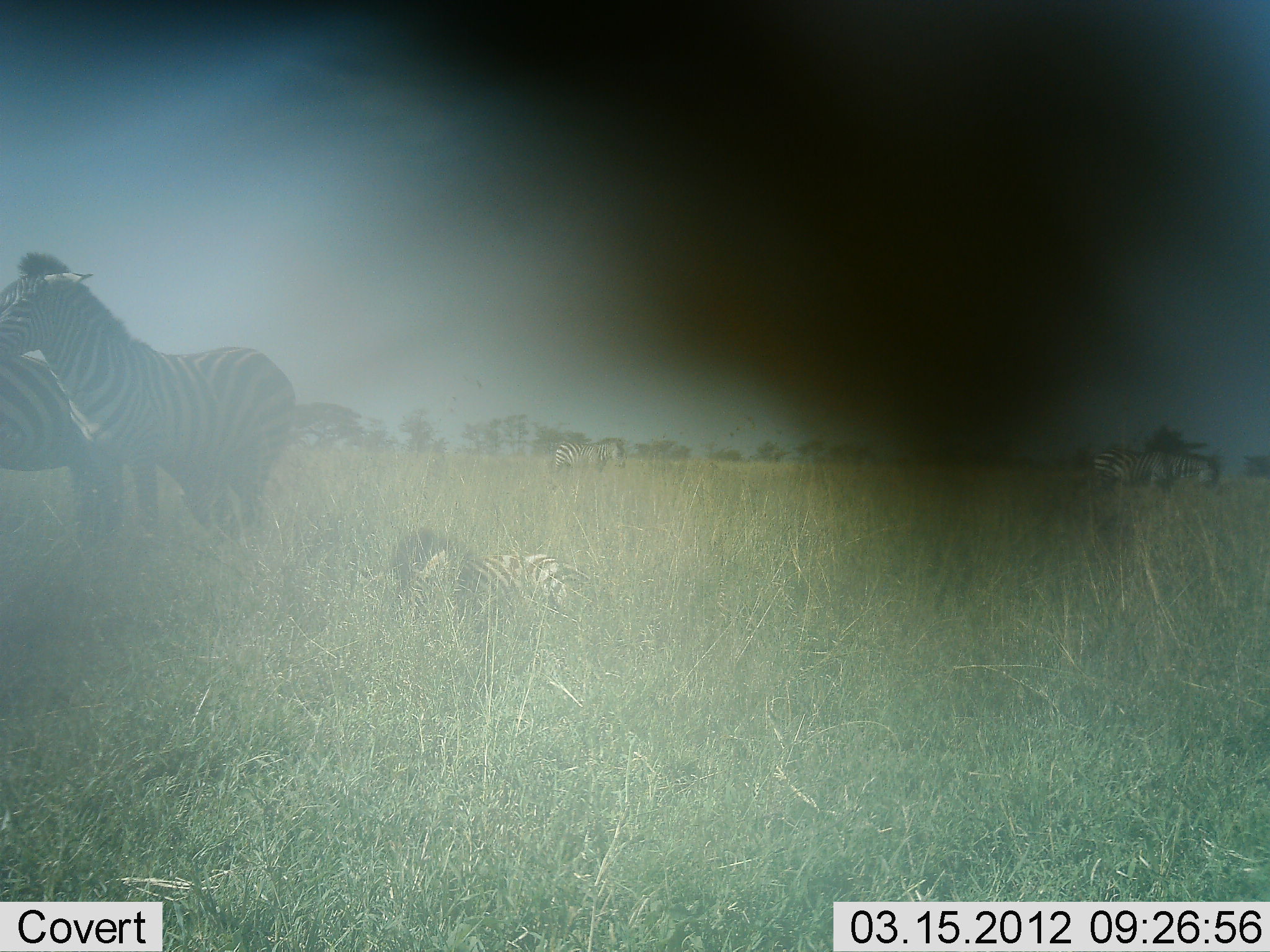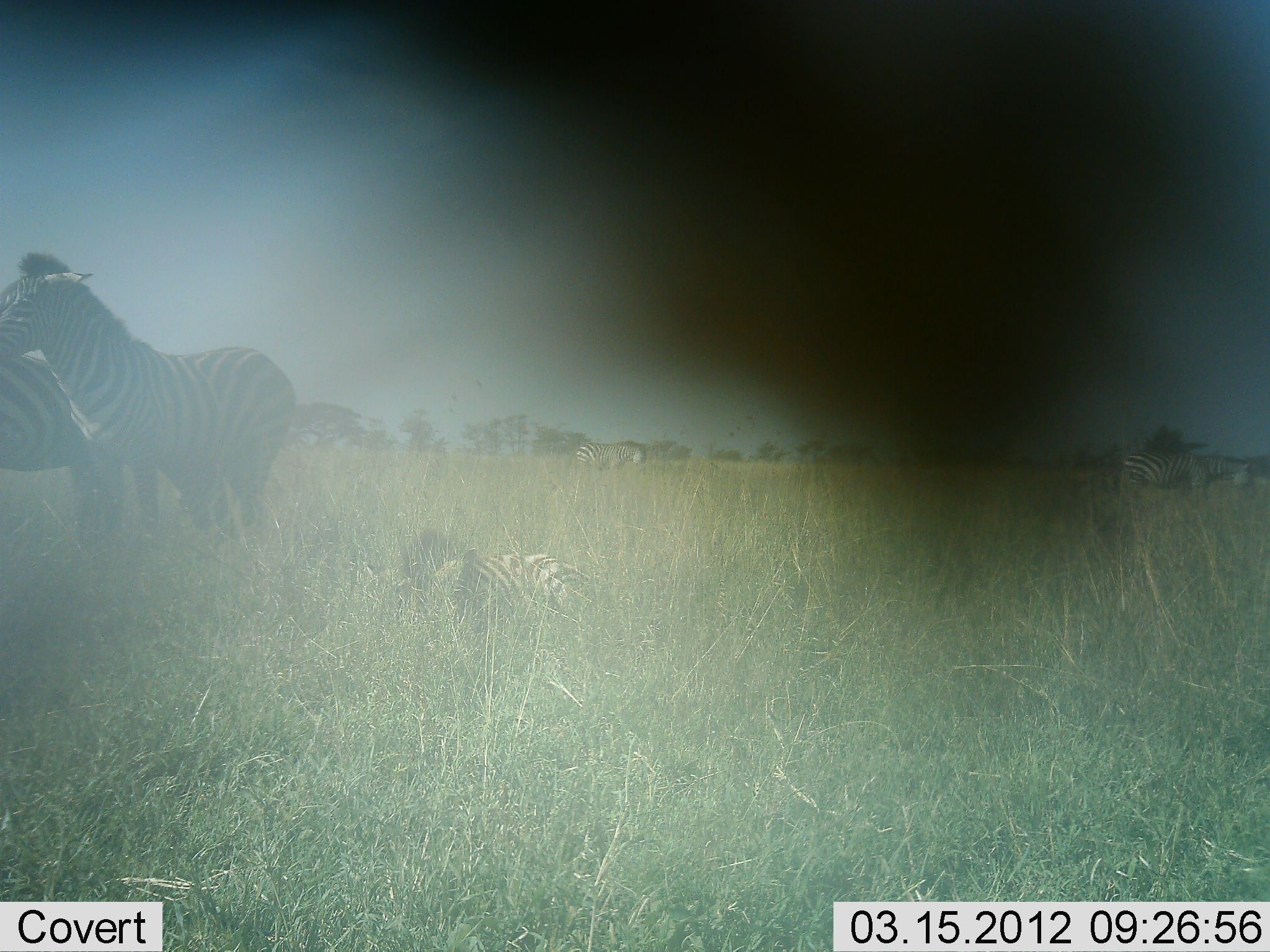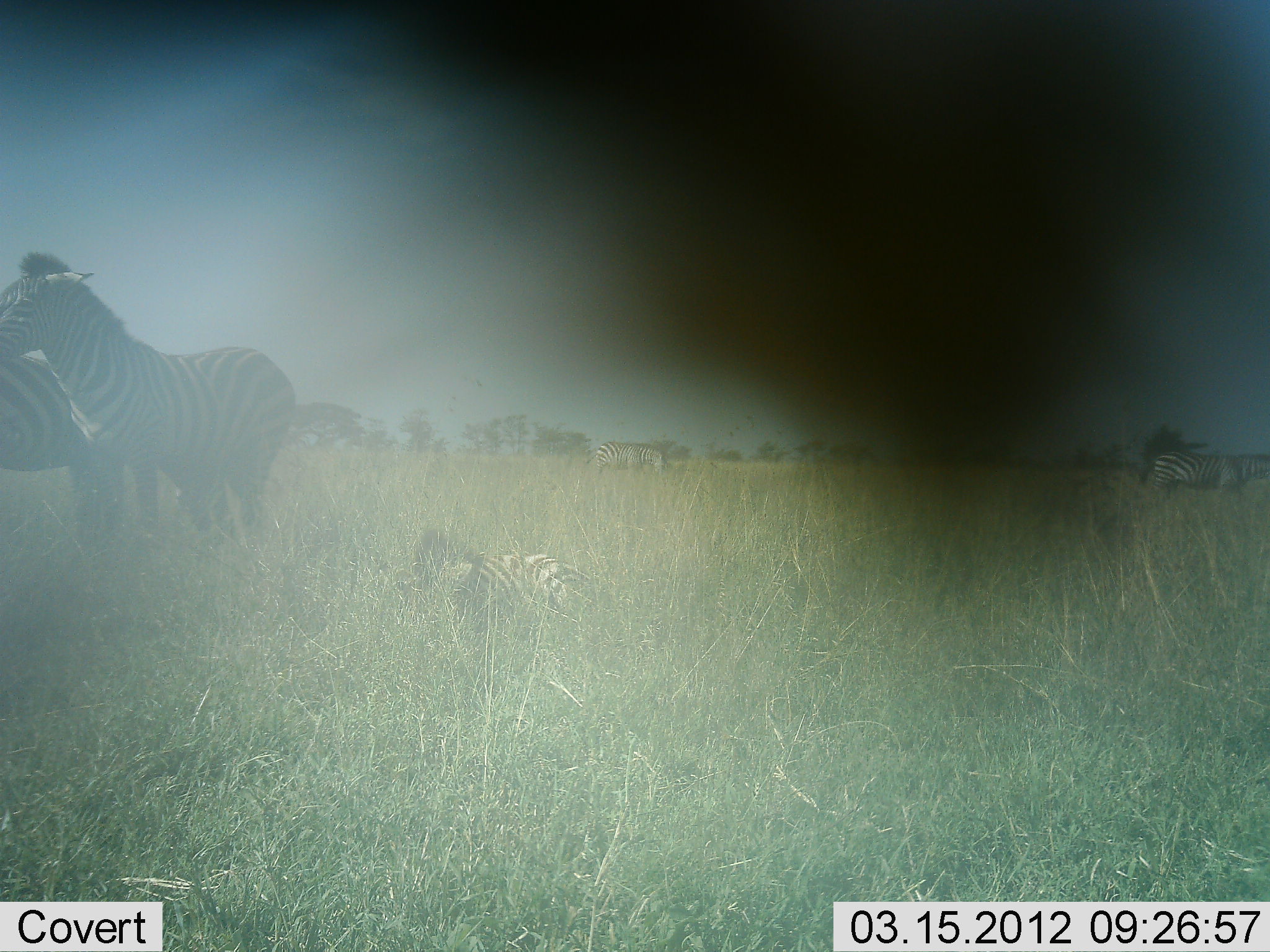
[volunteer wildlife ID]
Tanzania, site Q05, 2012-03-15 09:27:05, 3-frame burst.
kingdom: Animalia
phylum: Chordata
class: Mammalia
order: Perissodactyla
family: Equidae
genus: Equus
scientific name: Equus quagga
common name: plains zebra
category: zebra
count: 5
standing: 93%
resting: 85%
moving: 52%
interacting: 11%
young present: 26%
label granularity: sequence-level